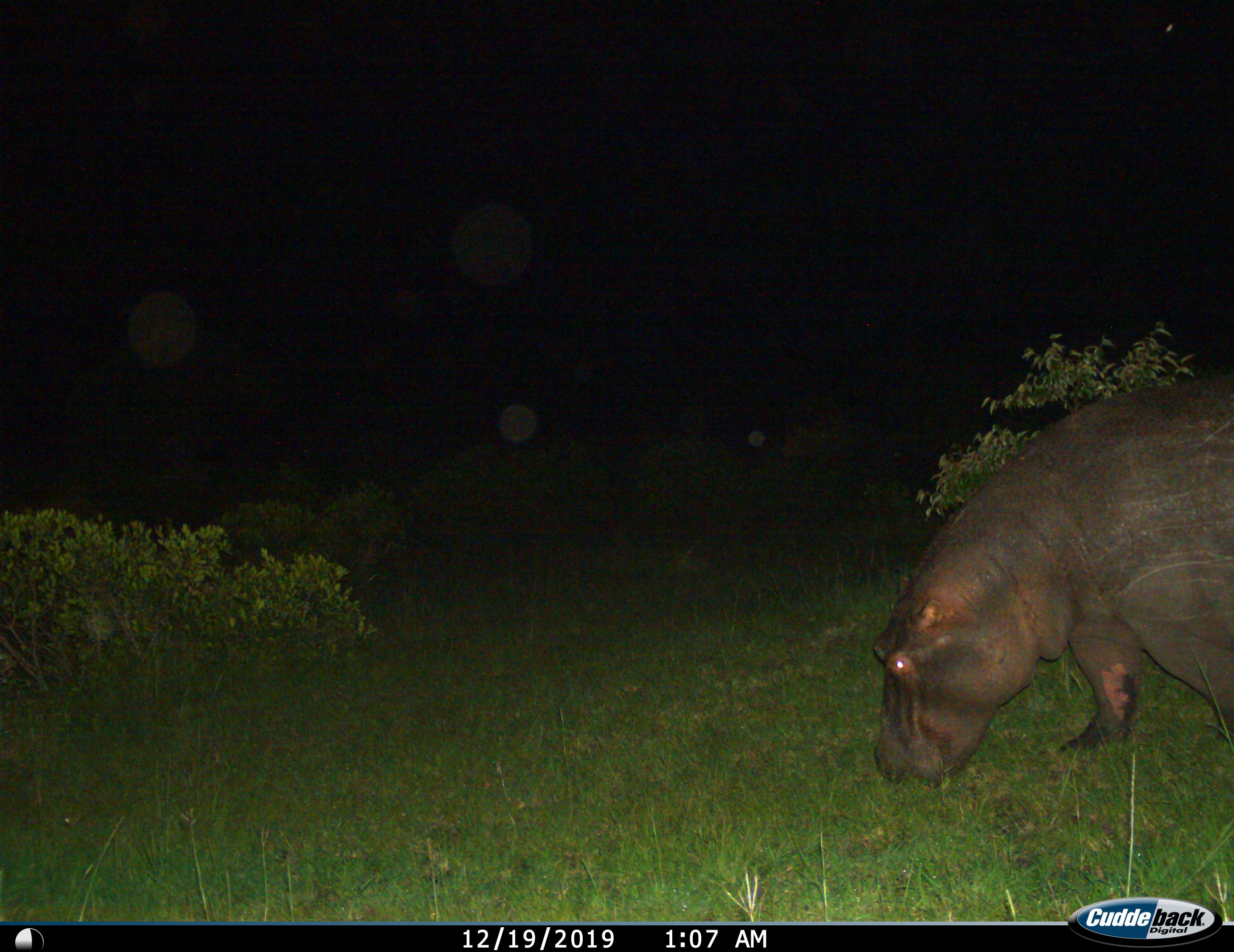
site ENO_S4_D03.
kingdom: Animalia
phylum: Chordata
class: Mammalia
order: Artiodactyla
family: Hippopotamidae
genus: Hippopotamus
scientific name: Hippopotamus amphibius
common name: hippopotamus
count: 1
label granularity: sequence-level